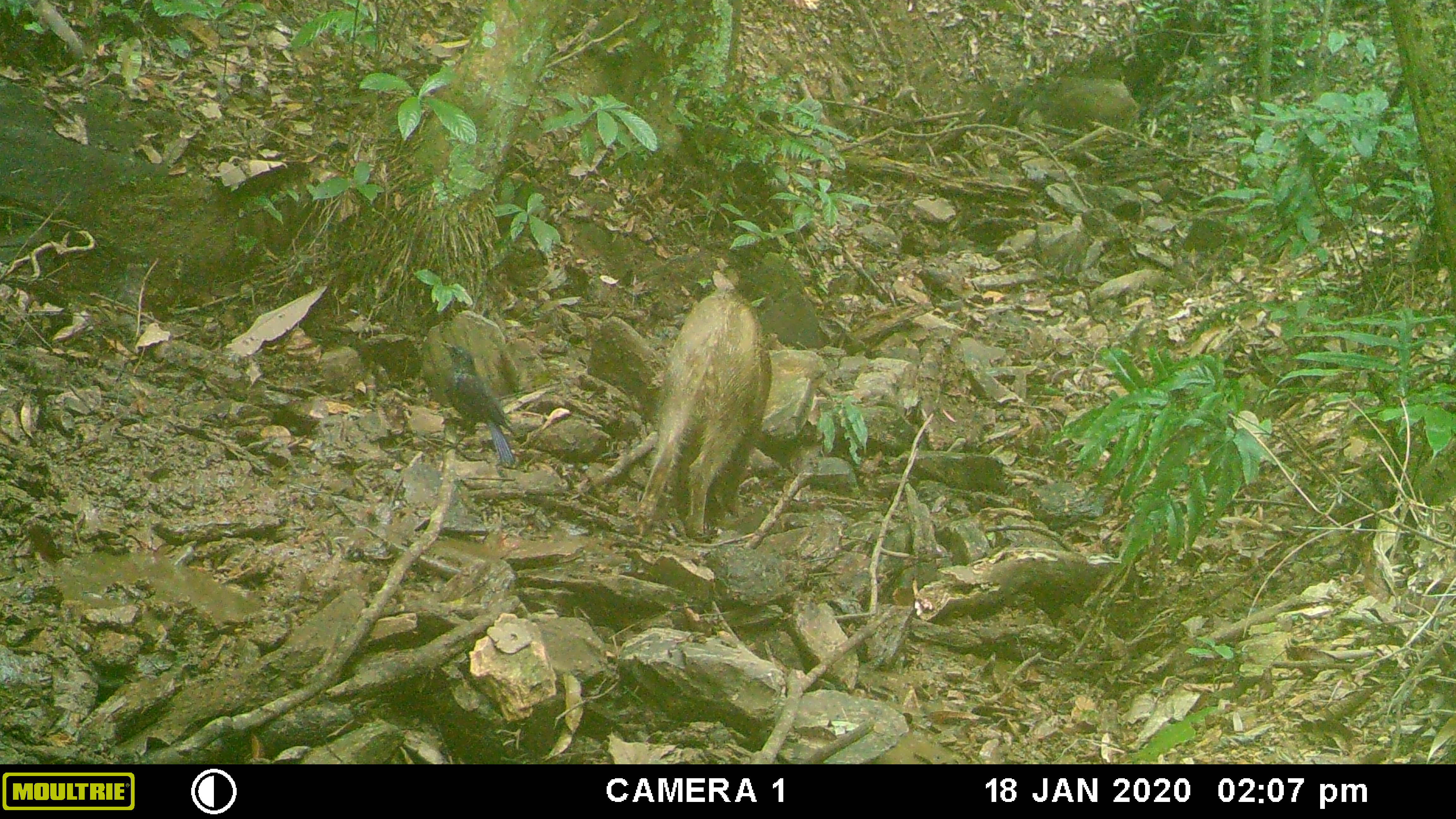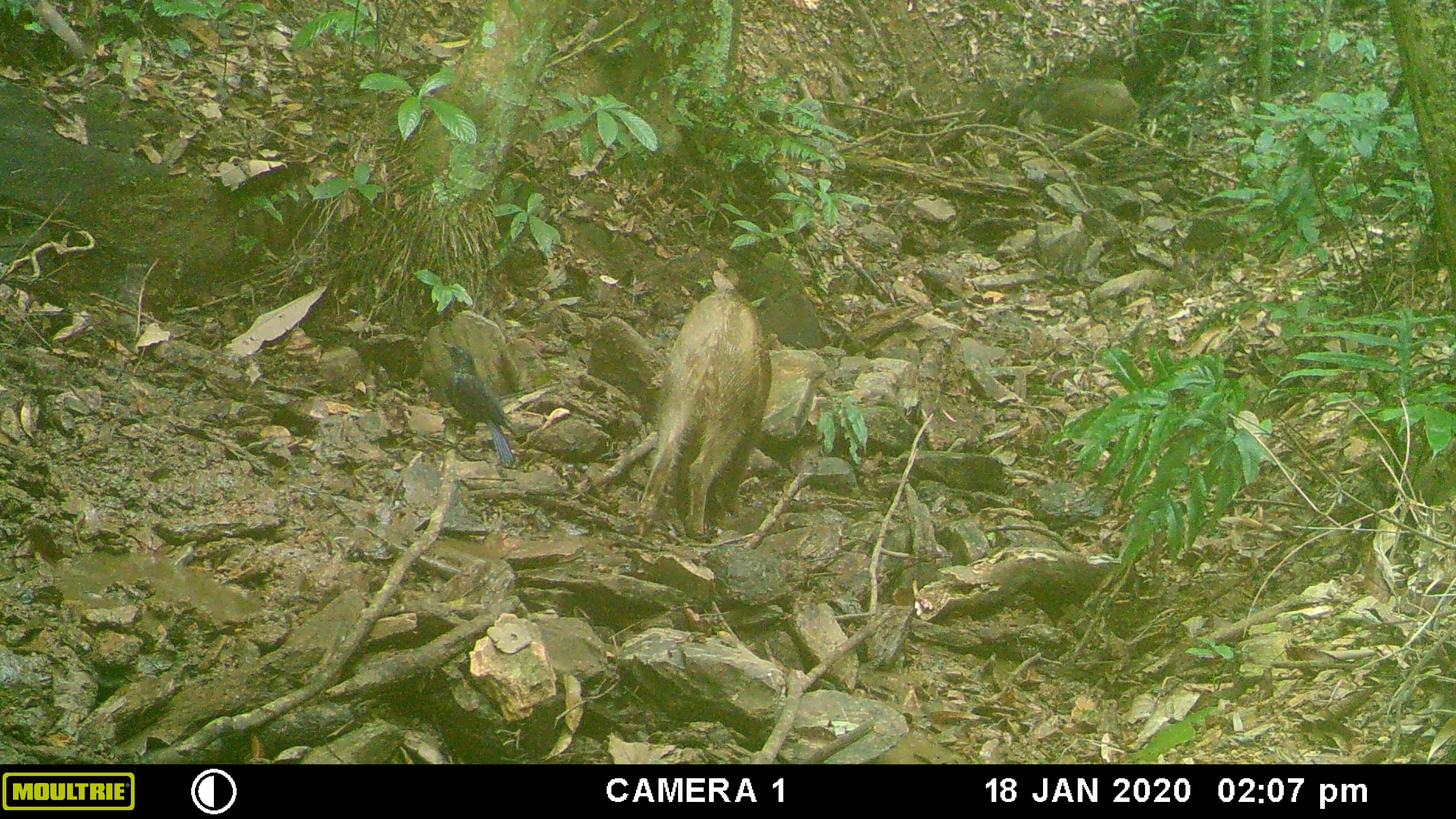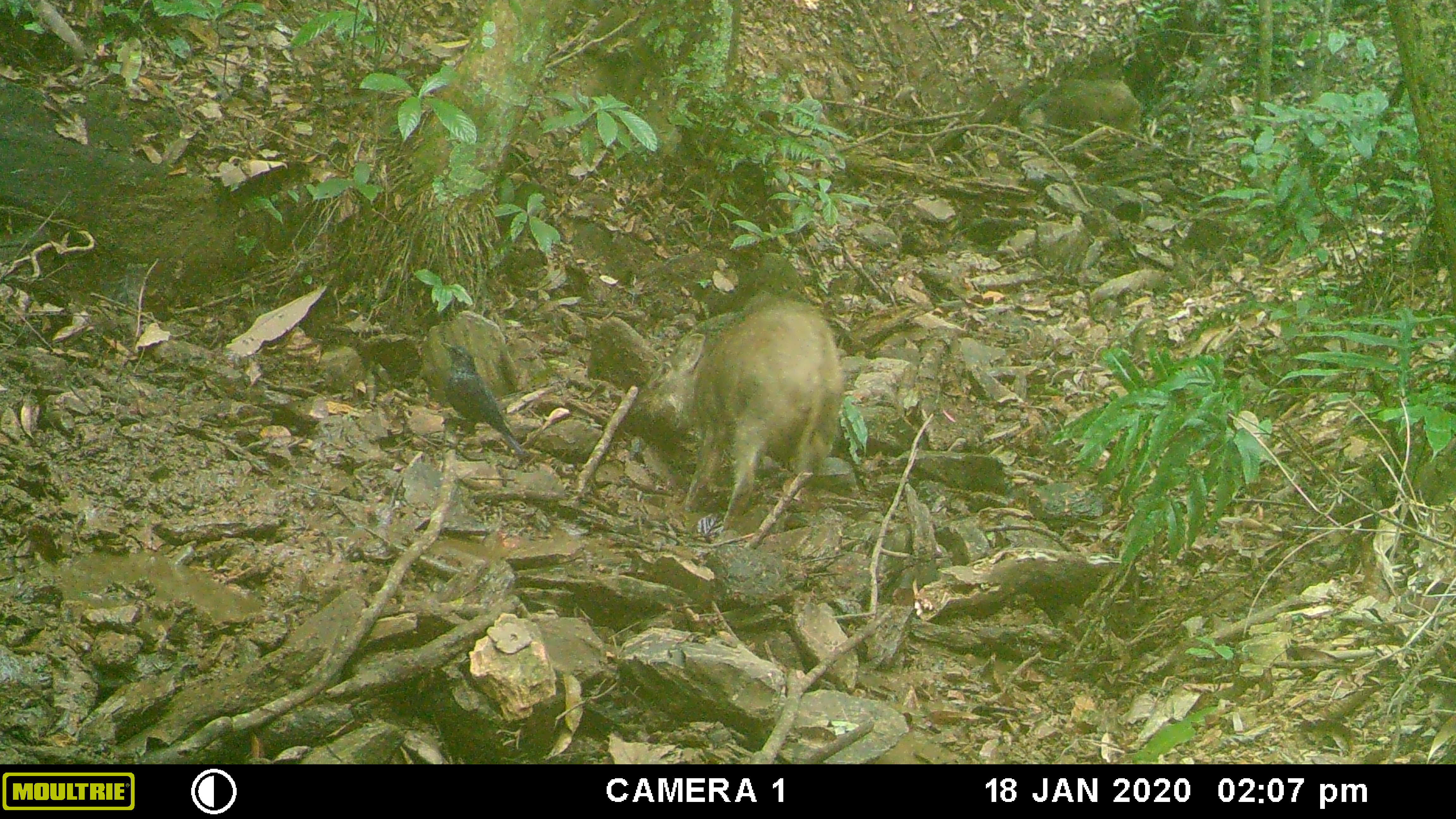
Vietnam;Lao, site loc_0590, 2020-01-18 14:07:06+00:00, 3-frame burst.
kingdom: Animalia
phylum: Chordata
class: Aves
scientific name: Aves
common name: bird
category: unidentified bird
Unidentified bird (bird) (Aves). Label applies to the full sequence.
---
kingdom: Animalia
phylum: Chordata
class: Mammalia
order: Artiodactyla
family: Suidae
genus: Sus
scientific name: Sus scrofa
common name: eurasian wild pig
Eurasian wild pig (Sus scrofa). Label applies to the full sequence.